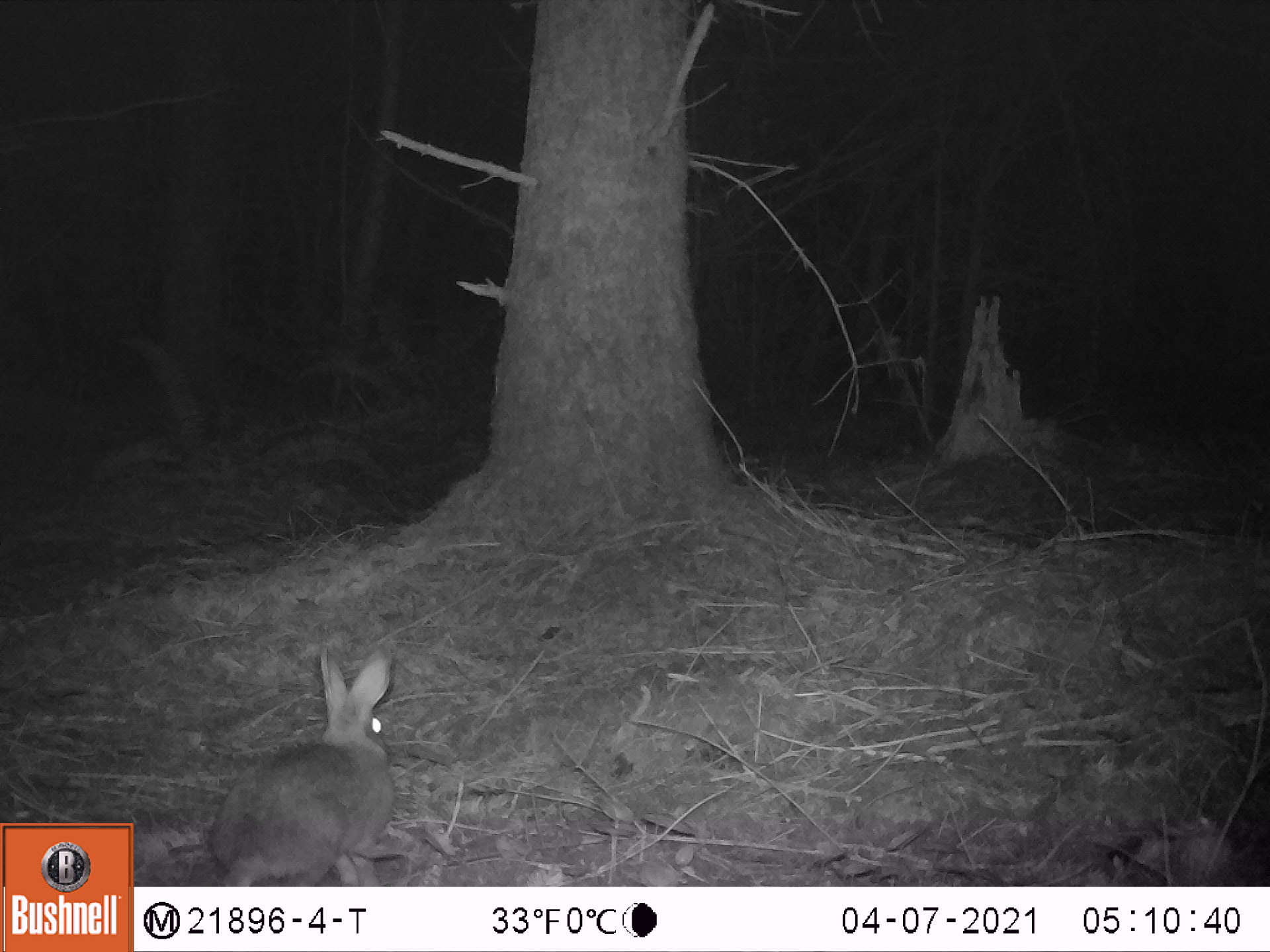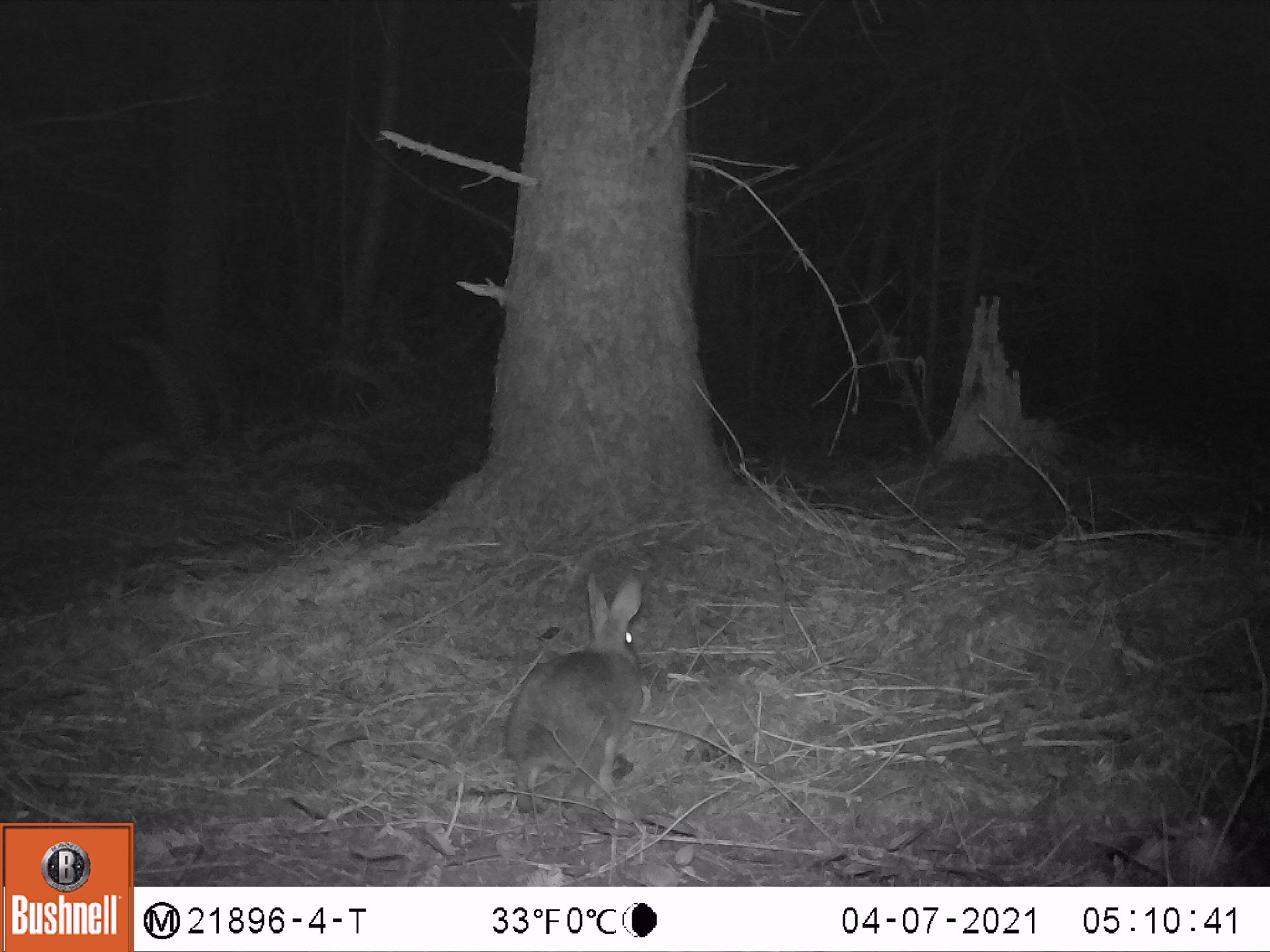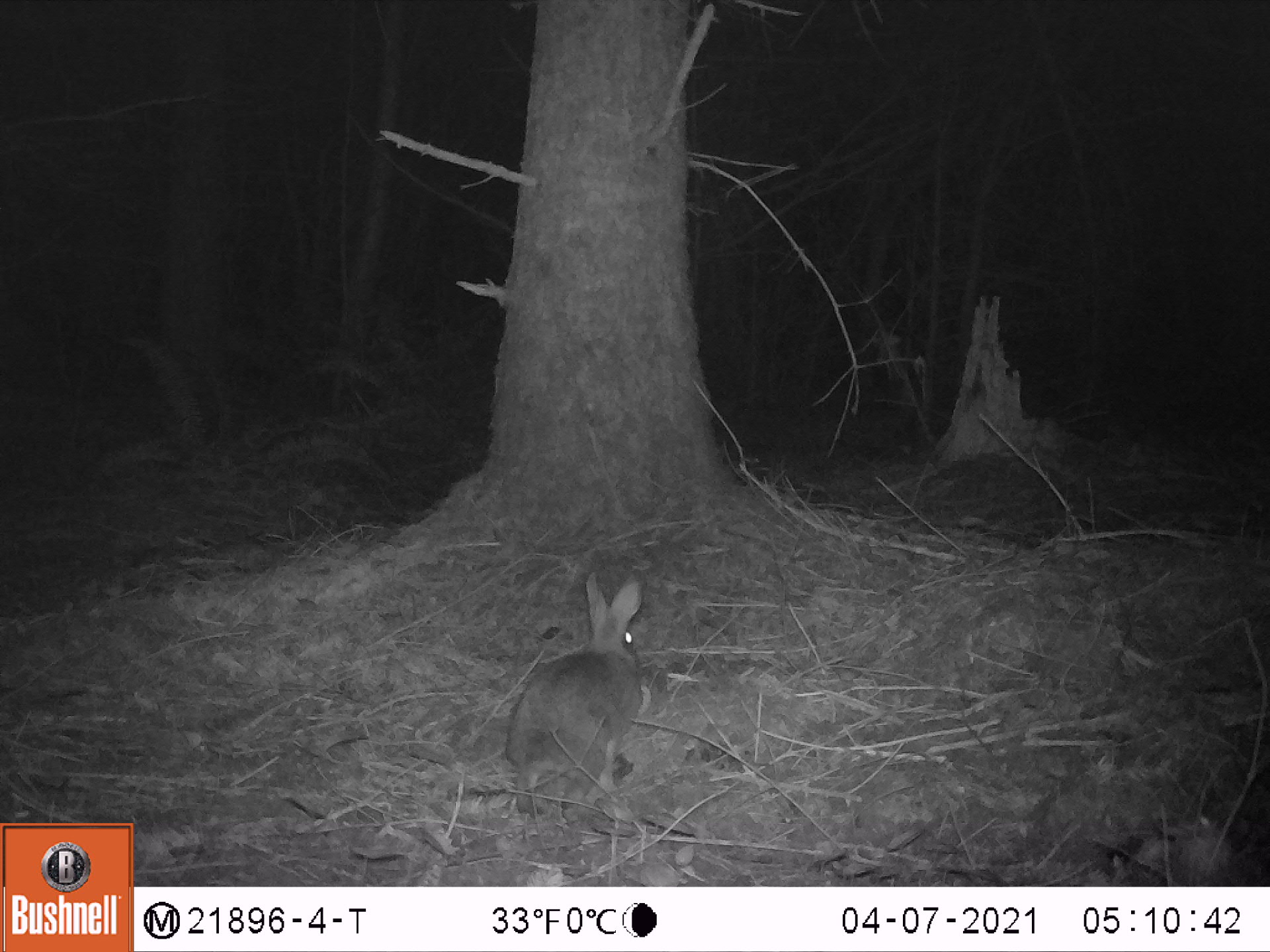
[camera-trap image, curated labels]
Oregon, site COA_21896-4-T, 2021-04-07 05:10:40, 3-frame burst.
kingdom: Animalia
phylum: Chordata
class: Mammalia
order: Lagomorpha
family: Leporidae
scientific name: Leporidae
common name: hares and rabbits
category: leporidae family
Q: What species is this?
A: Leporidae family (hares and rabbits) (Leporidae).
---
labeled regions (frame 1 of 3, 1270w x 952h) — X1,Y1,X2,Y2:
leporidae family: 202,638,395,878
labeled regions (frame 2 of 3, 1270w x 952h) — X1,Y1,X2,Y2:
leporidae family: 501,565,652,817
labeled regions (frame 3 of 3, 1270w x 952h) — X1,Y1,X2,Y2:
leporidae family: 500,569,657,819